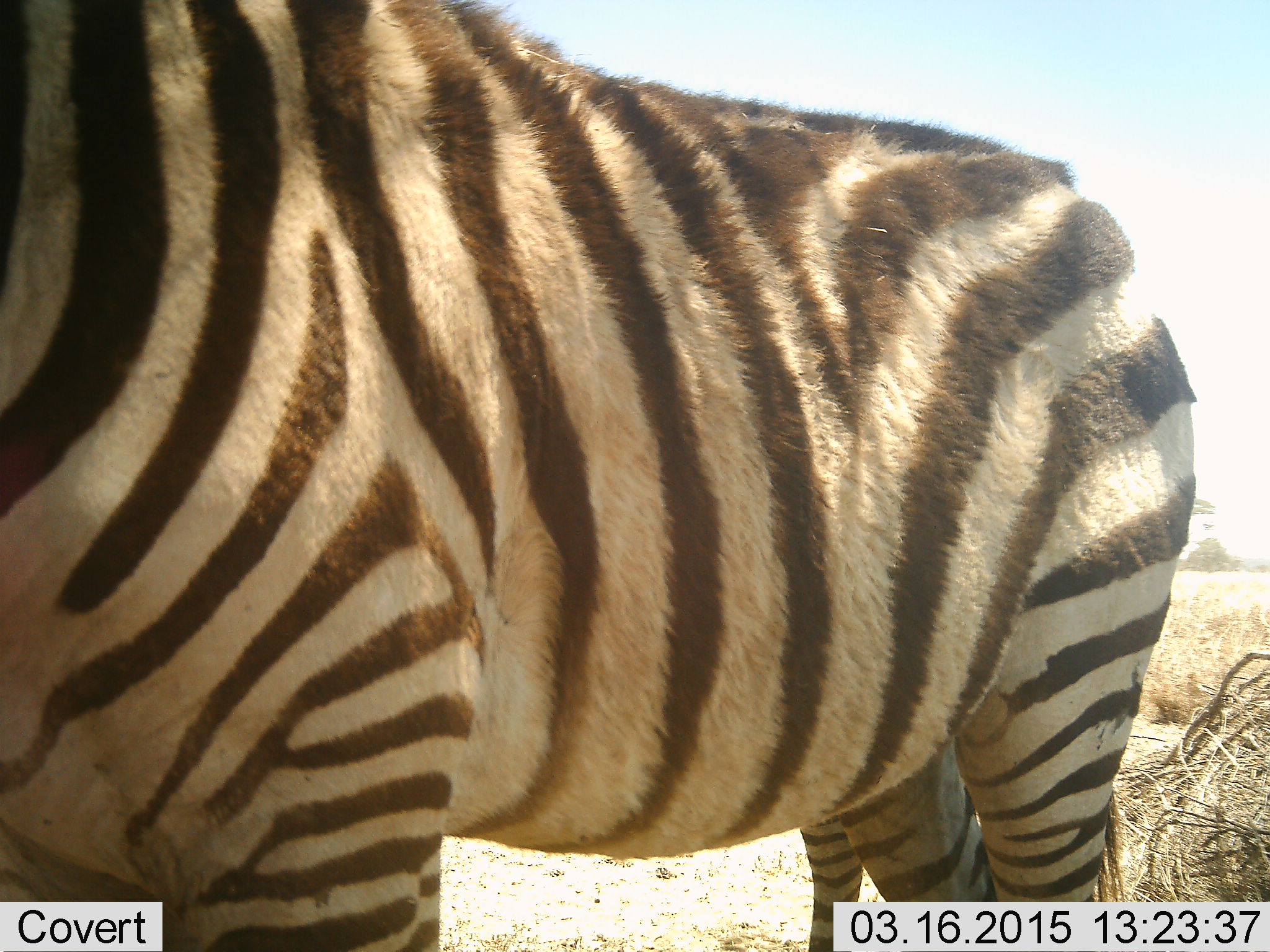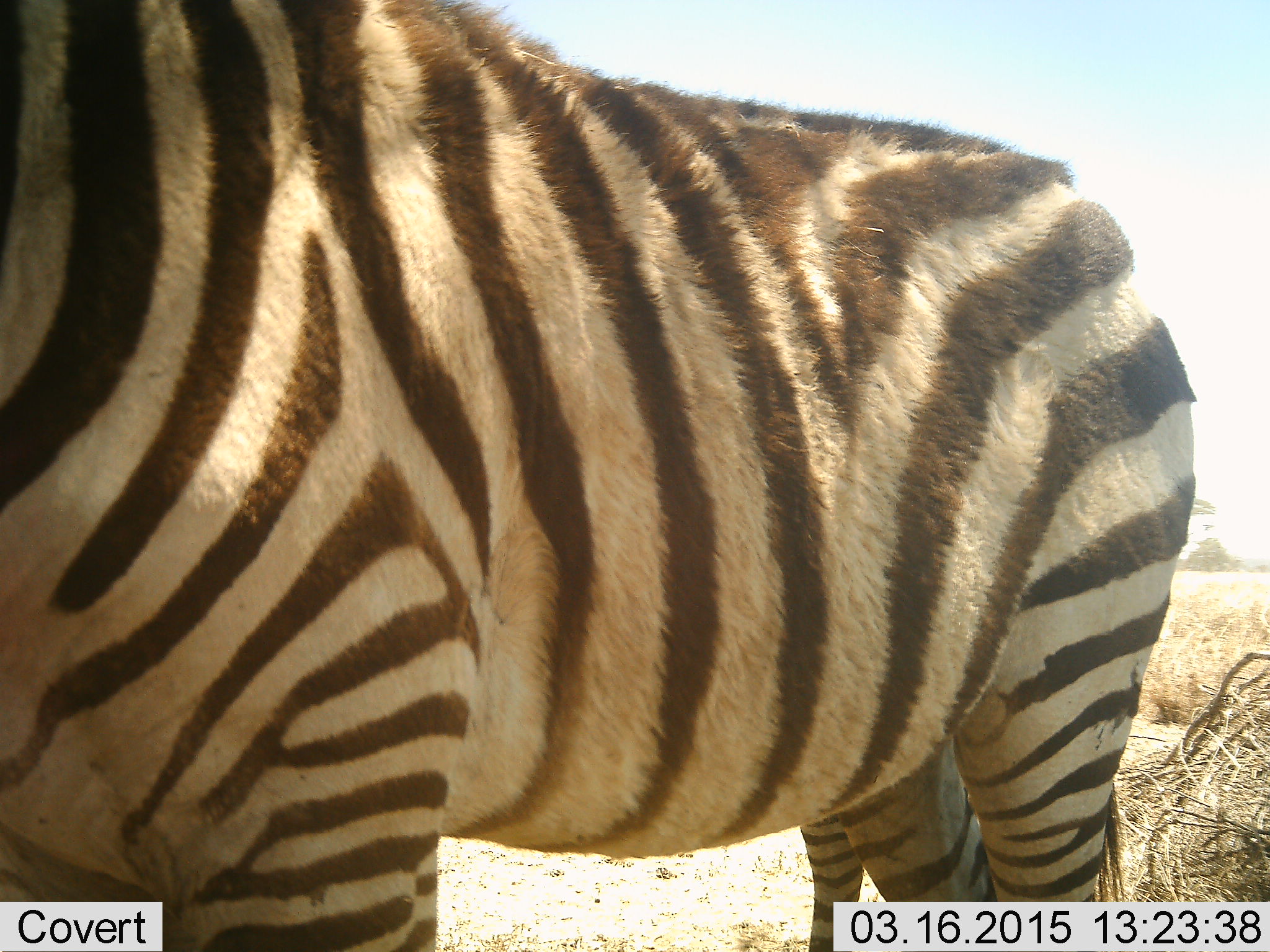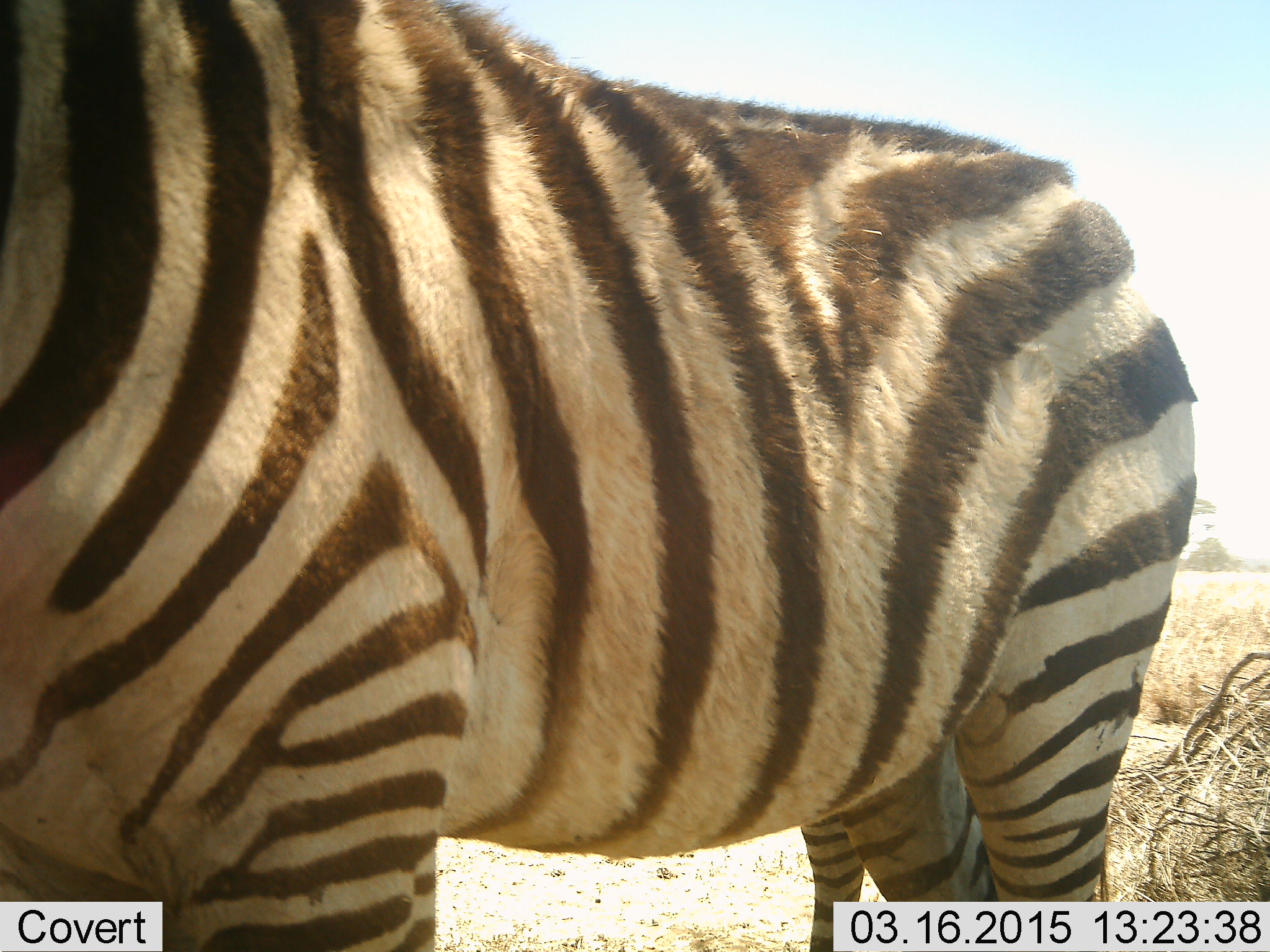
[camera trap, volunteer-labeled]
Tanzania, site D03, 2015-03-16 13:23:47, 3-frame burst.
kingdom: Animalia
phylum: Chordata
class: Mammalia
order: Perissodactyla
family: Equidae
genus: Equus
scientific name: Equus quagga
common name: plains zebra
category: zebra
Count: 2.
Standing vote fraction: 100%.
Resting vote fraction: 0%.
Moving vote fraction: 0%.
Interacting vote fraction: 0%.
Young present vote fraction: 20%.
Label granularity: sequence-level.